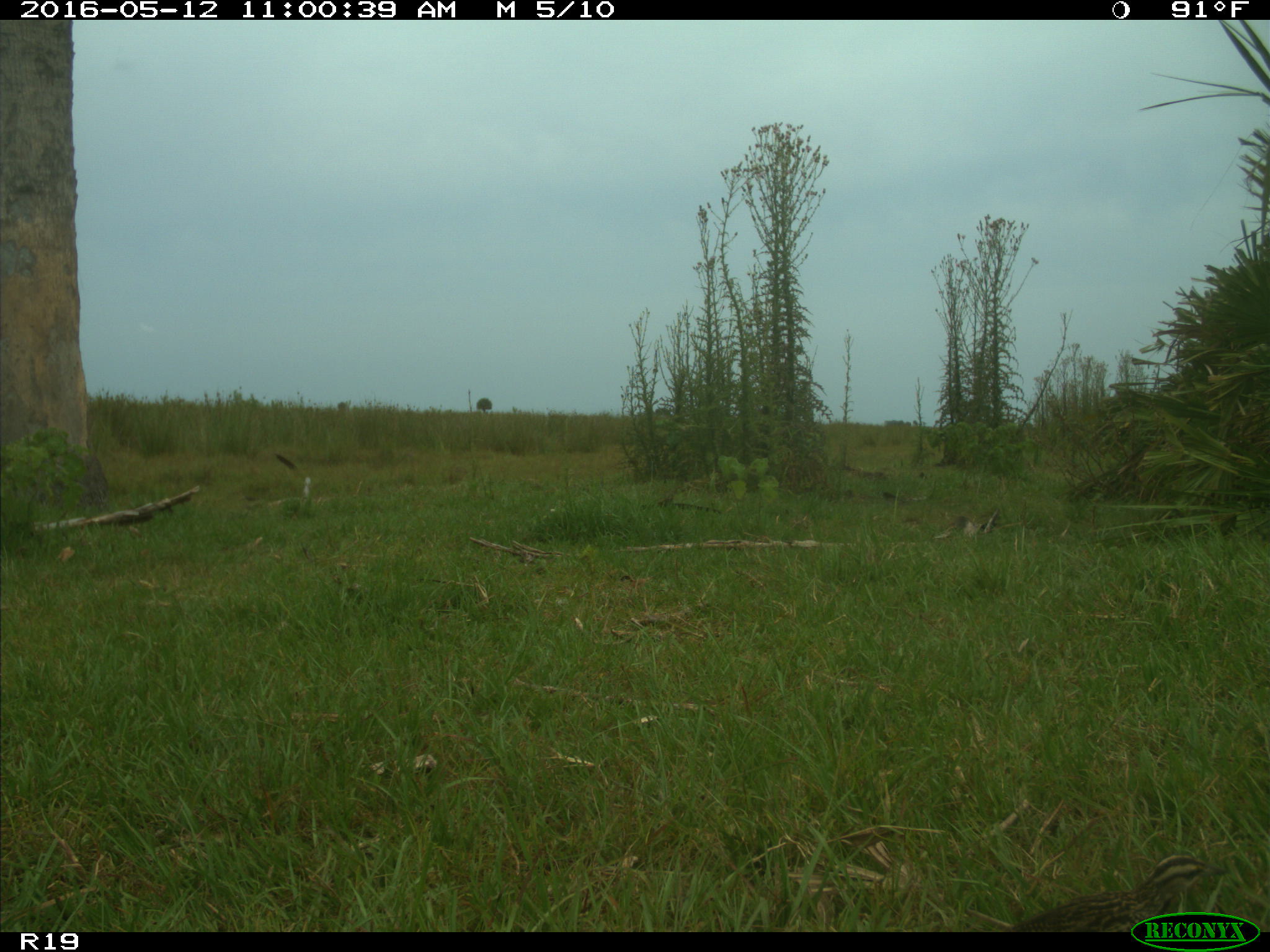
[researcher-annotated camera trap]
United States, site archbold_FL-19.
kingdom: Animalia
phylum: Chordata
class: Aves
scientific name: Aves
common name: birds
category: unidentified bird